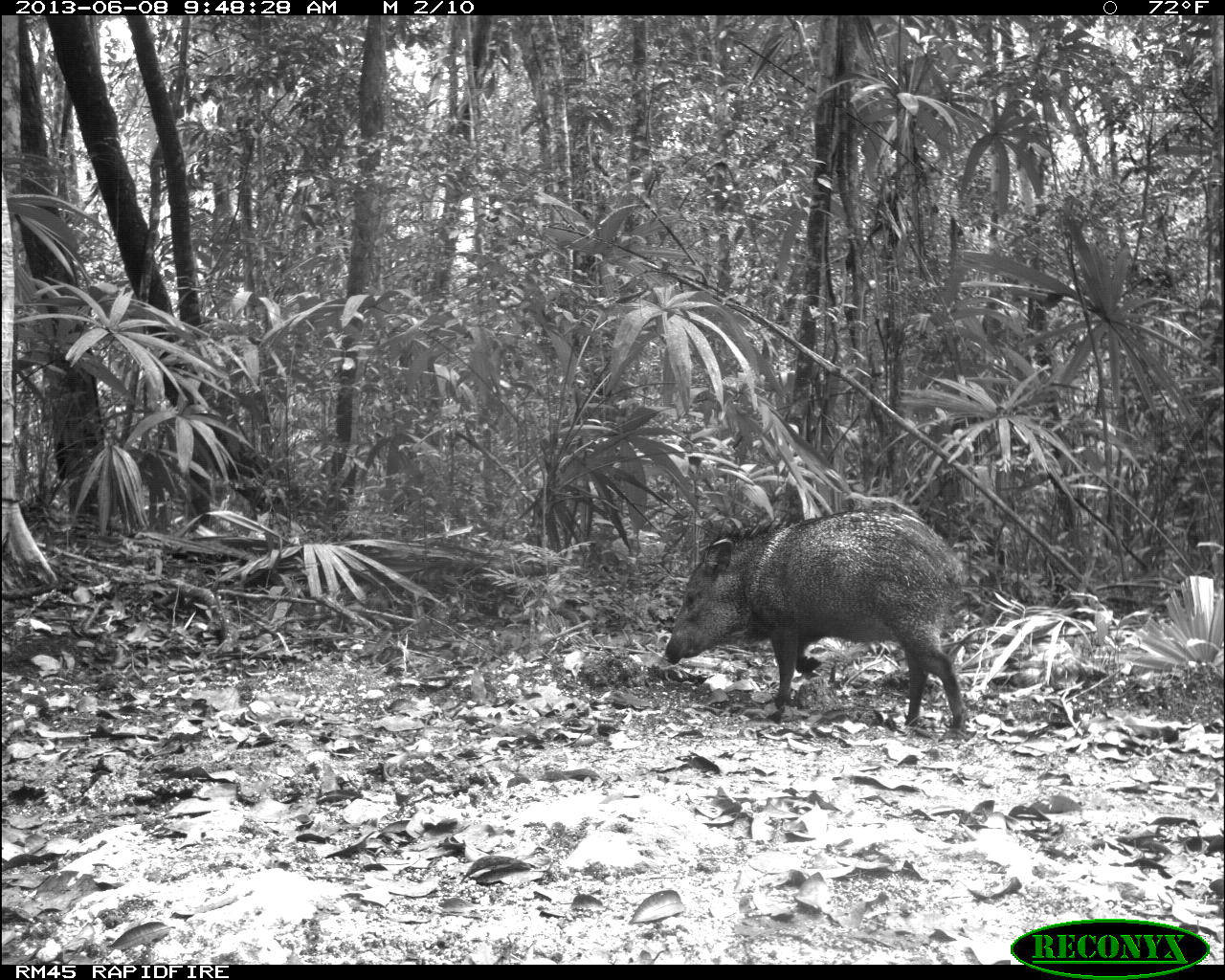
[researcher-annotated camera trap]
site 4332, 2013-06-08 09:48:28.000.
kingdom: Animalia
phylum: Chordata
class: Mammalia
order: Artiodactyla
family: Tayassuidae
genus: Pecari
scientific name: Pecari tajacu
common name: collared peccary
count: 1